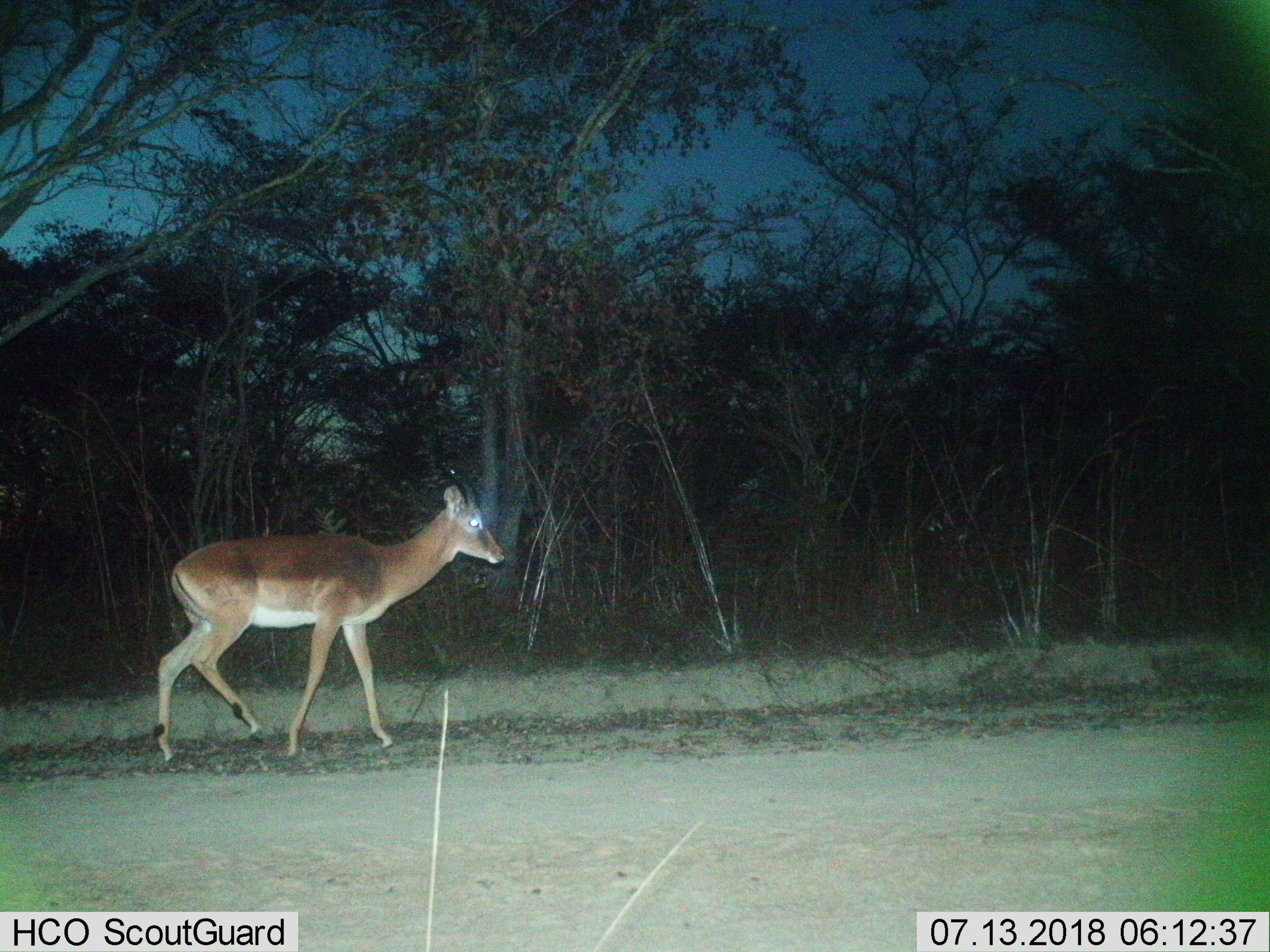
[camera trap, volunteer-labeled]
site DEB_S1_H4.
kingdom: Animalia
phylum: Chordata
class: Mammalia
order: Artiodactyla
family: Bovidae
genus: Aepyceros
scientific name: Aepyceros melampus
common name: impala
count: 1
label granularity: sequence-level